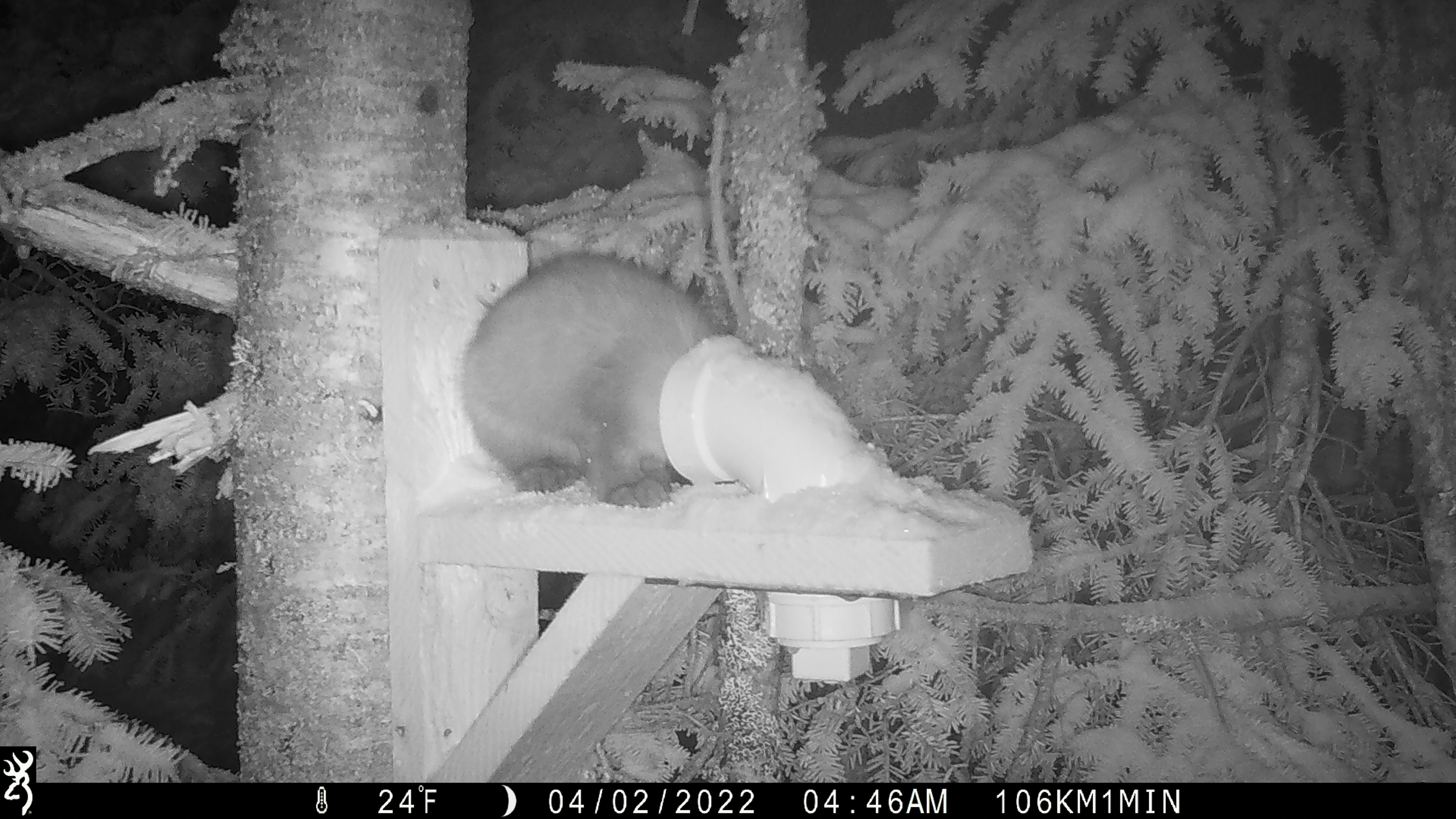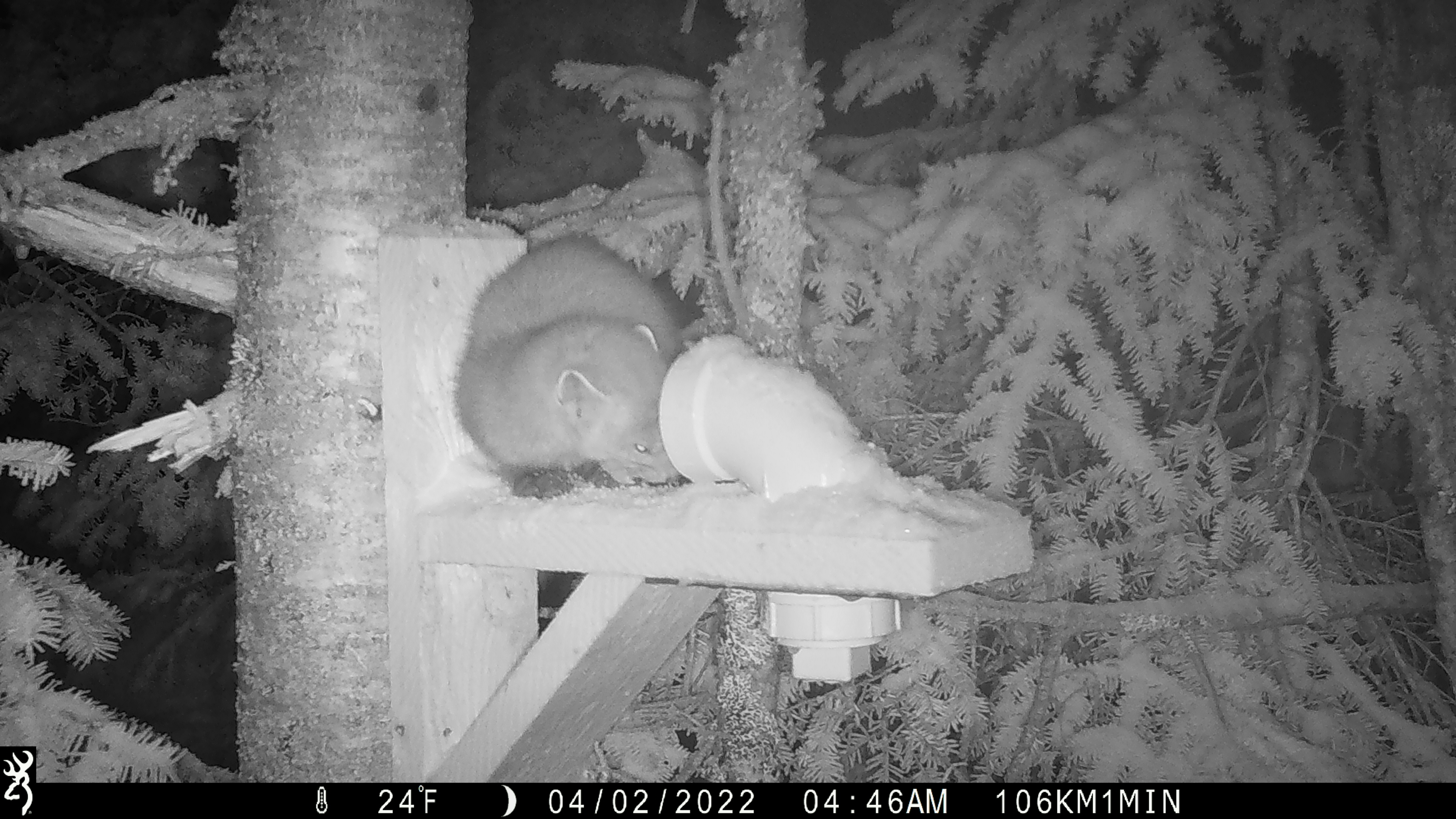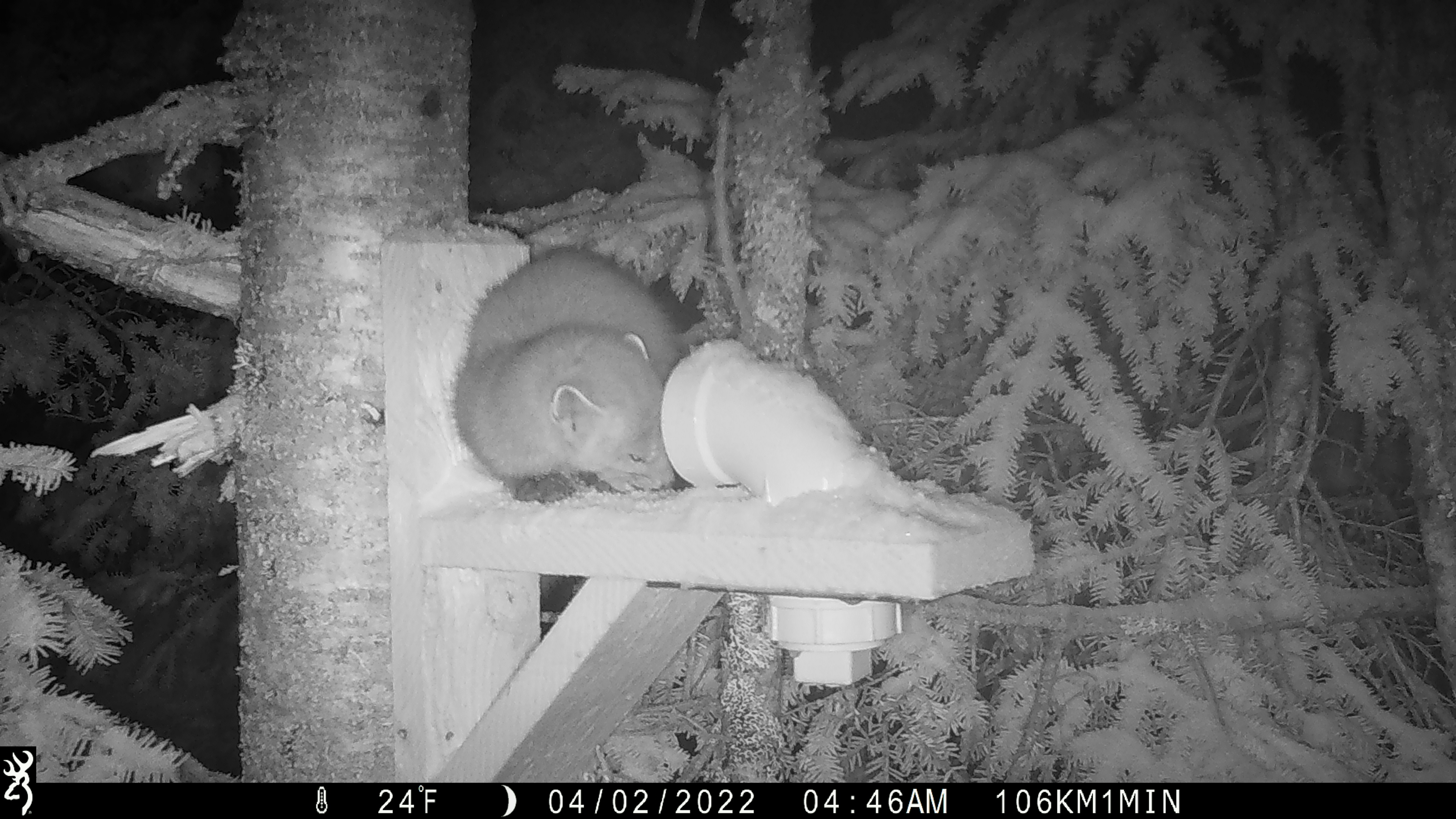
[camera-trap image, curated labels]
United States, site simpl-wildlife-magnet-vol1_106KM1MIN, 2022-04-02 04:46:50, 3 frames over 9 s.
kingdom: Animalia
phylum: Chordata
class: Mammalia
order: Carnivora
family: Mustelidae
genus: Martes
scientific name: Martes americana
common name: american marten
American marten (Martes americana).